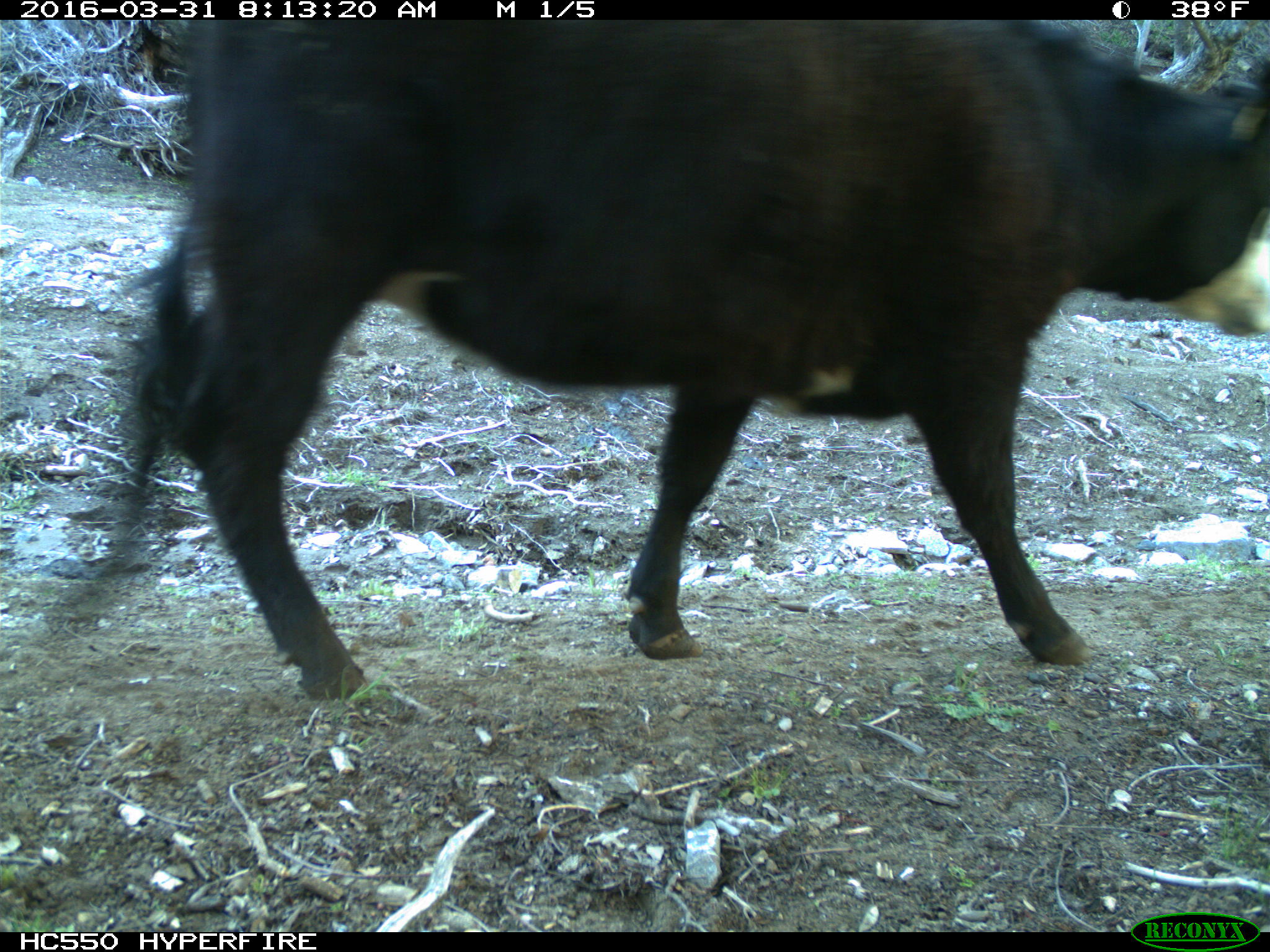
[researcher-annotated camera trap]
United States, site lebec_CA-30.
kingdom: Animalia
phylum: Chordata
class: Mammalia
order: Artiodactyla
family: Bovidae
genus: Bos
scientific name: Bos taurus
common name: domestic cow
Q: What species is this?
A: Bos taurus (domestic cow).